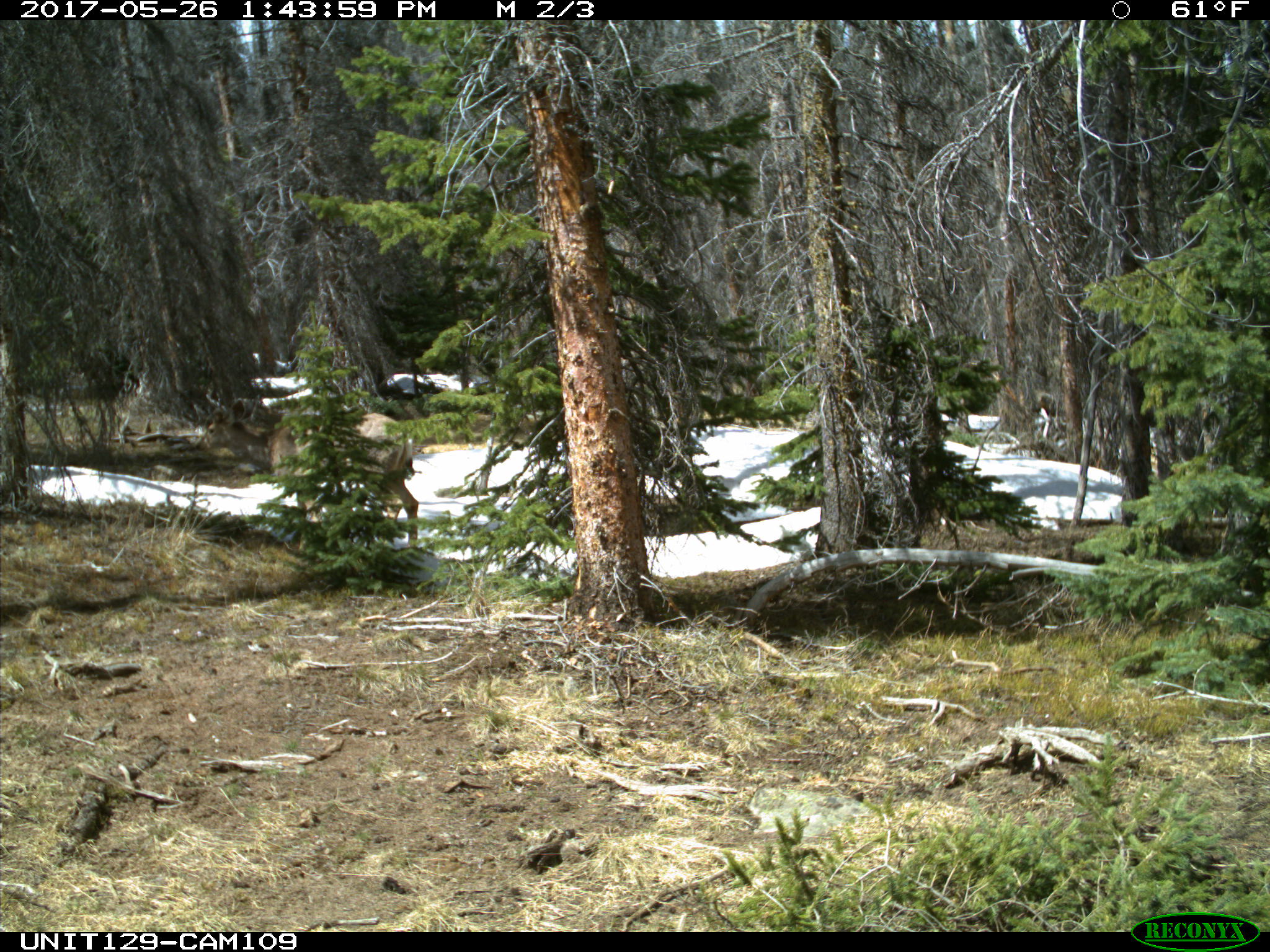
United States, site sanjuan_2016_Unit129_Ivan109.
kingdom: Animalia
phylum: Chordata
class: Mammalia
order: Artiodactyla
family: Cervidae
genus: Odocoileus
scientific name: Odocoileus hemionus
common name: mule deer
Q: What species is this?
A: Odocoileus hemionus (mule deer).